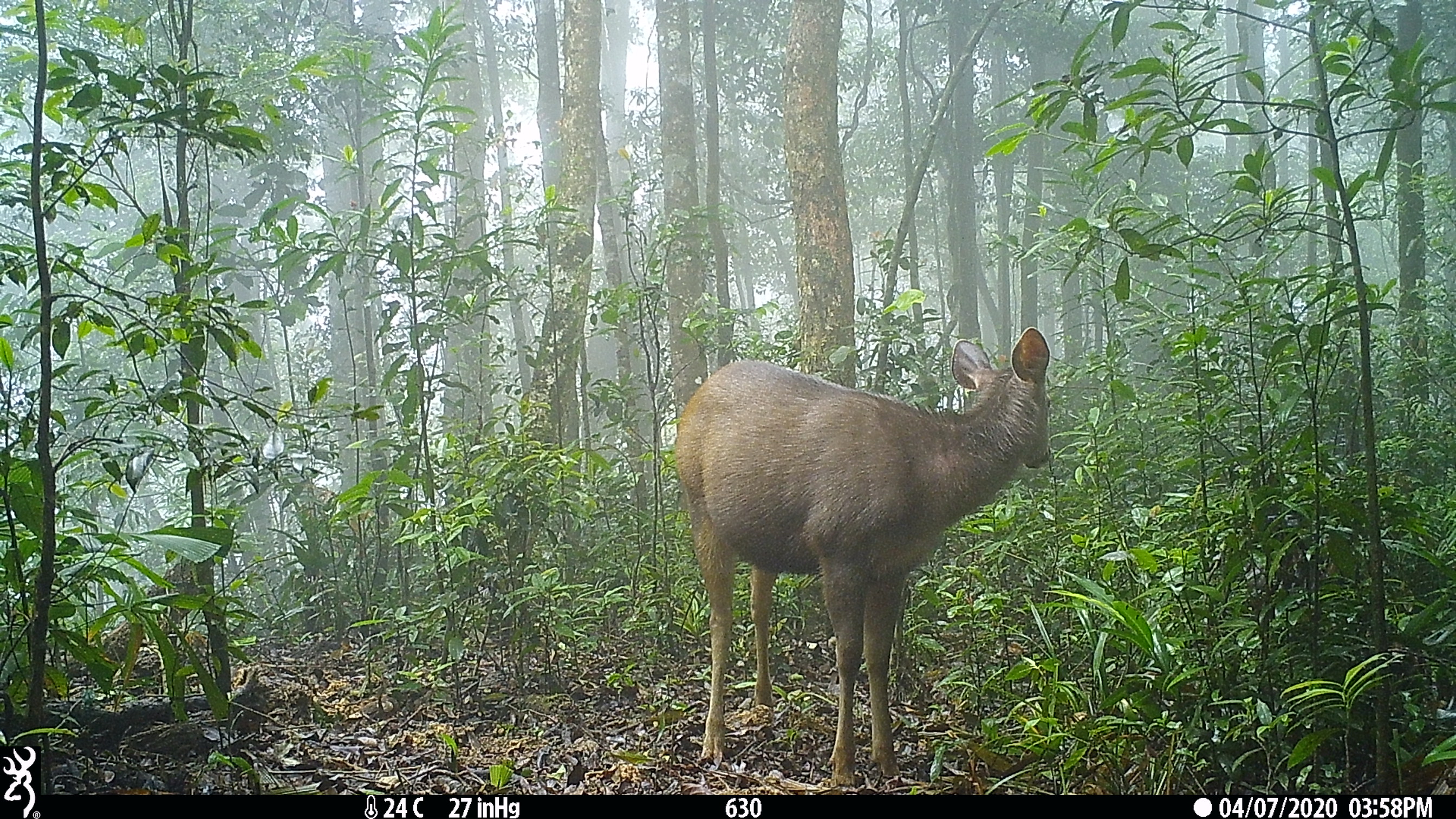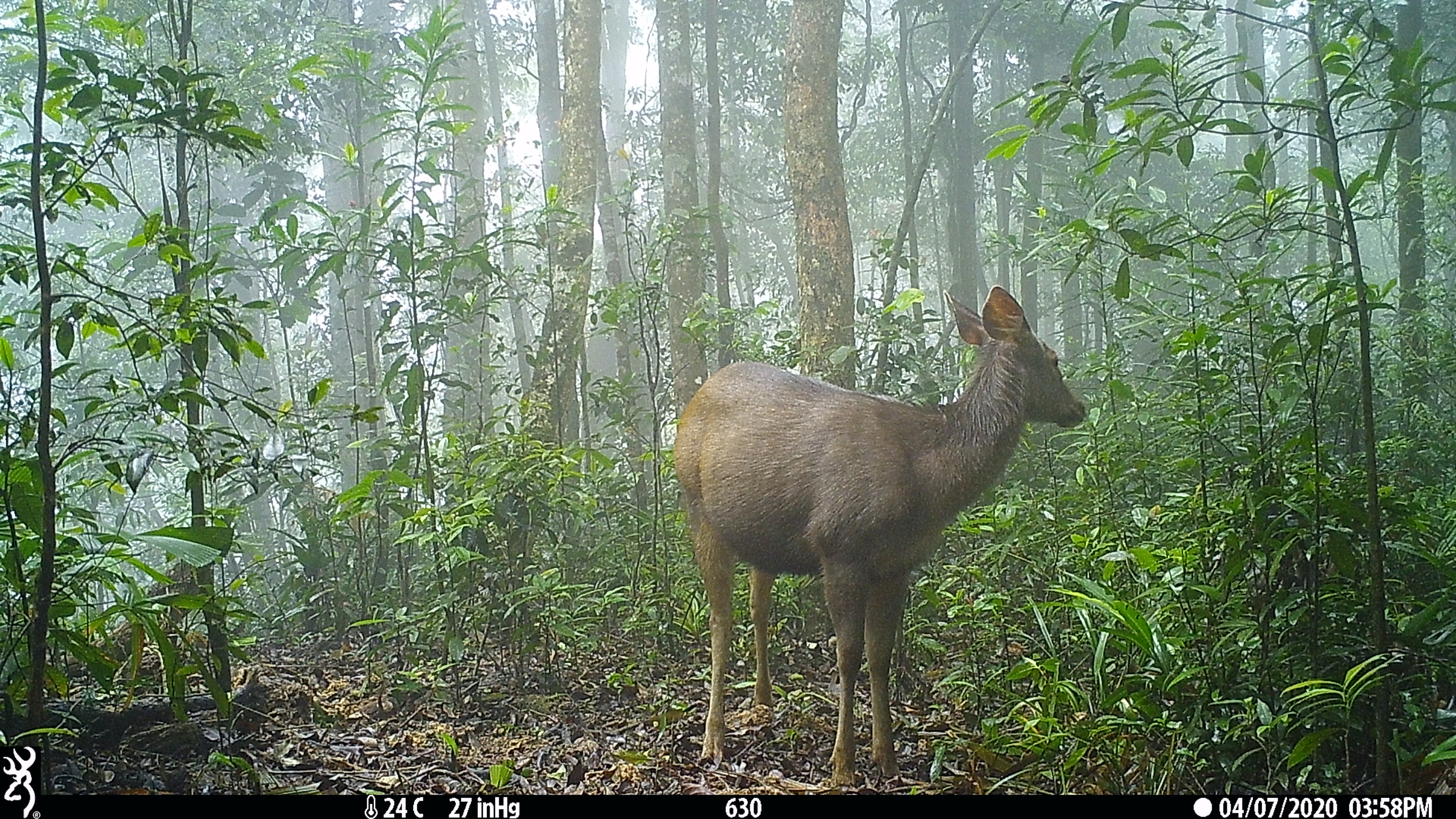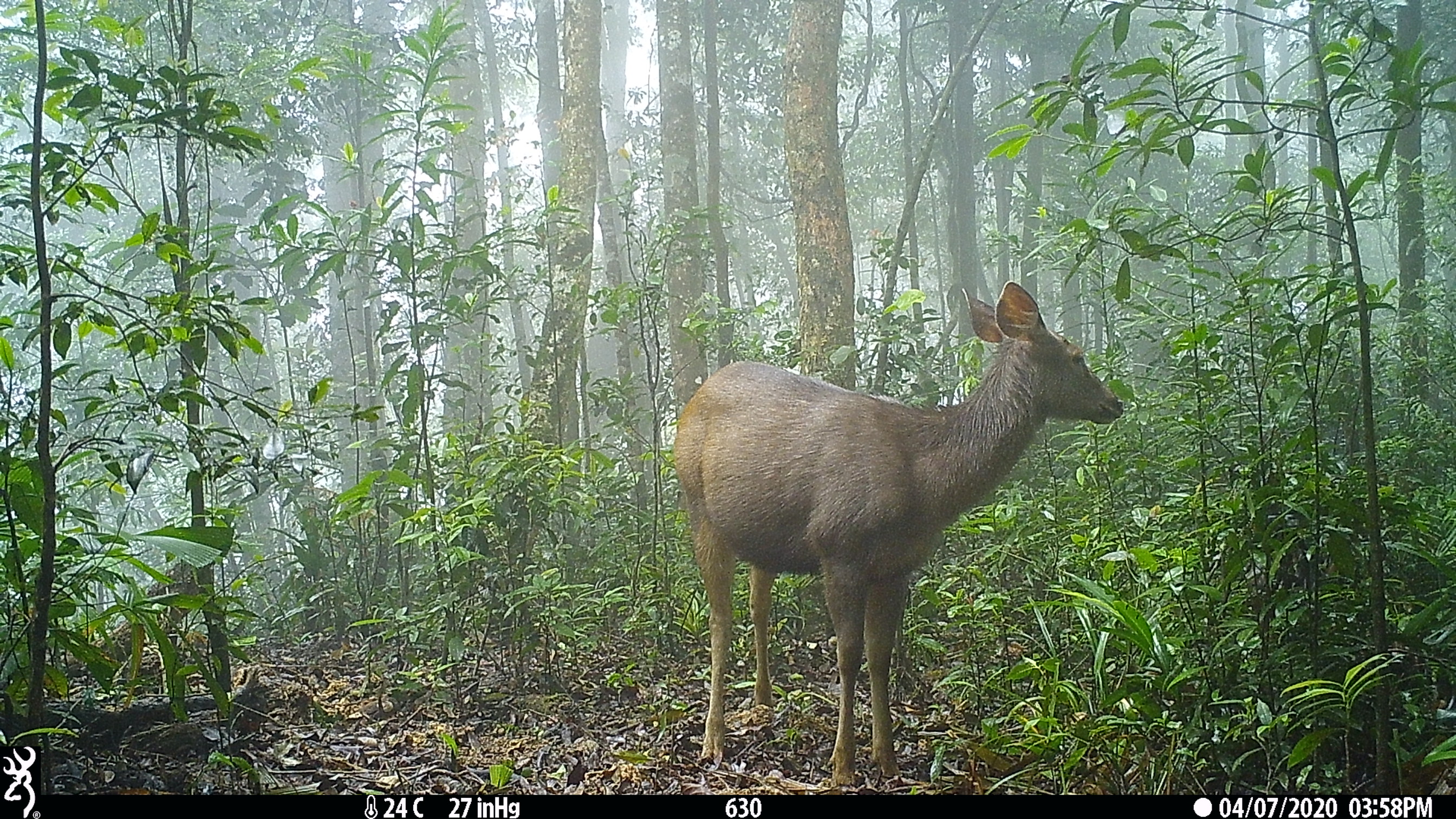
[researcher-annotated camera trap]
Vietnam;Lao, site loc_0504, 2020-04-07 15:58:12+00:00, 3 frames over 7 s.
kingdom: Animalia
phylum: Chordata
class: Mammalia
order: Artiodactyla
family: Cervidae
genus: Rusa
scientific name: Rusa unicolor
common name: sambar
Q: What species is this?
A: Sambar (Rusa unicolor).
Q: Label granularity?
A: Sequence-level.